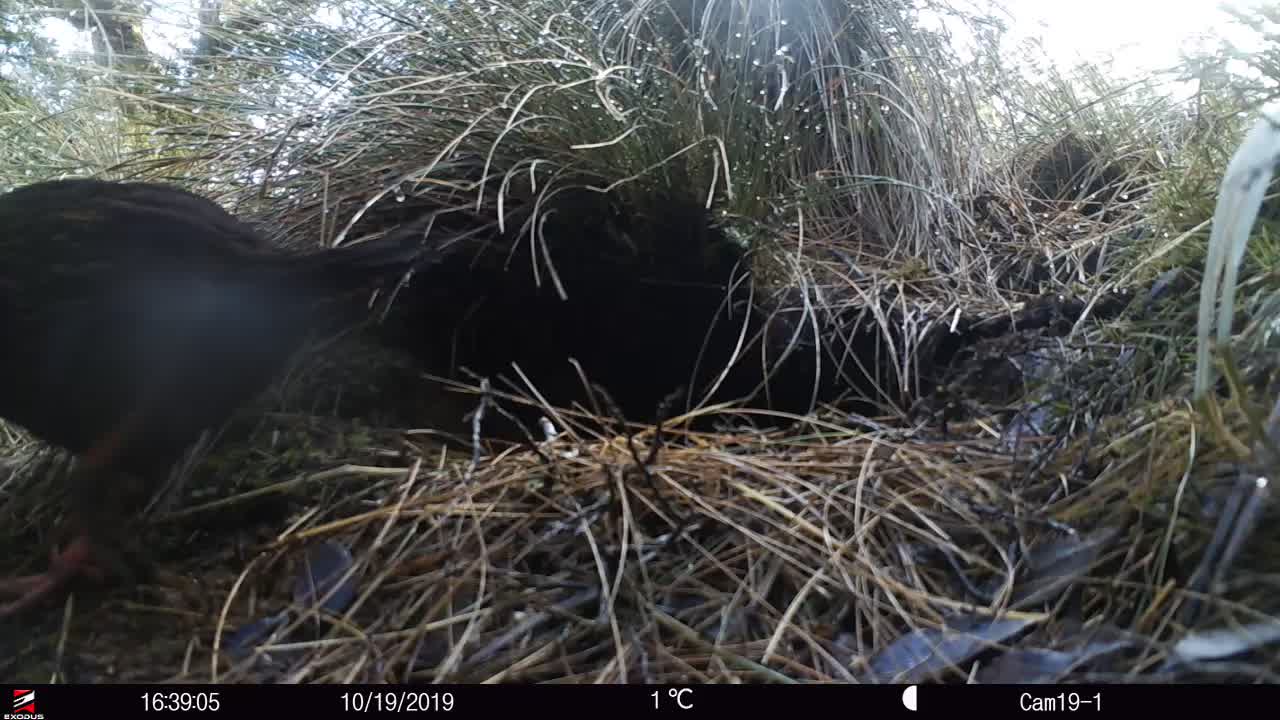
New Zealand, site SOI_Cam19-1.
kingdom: Animalia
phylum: Chordata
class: Aves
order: Gruiformes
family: Rallidae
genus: Gallirallus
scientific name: Gallirallus australis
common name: weka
Weka (Gallirallus australis).